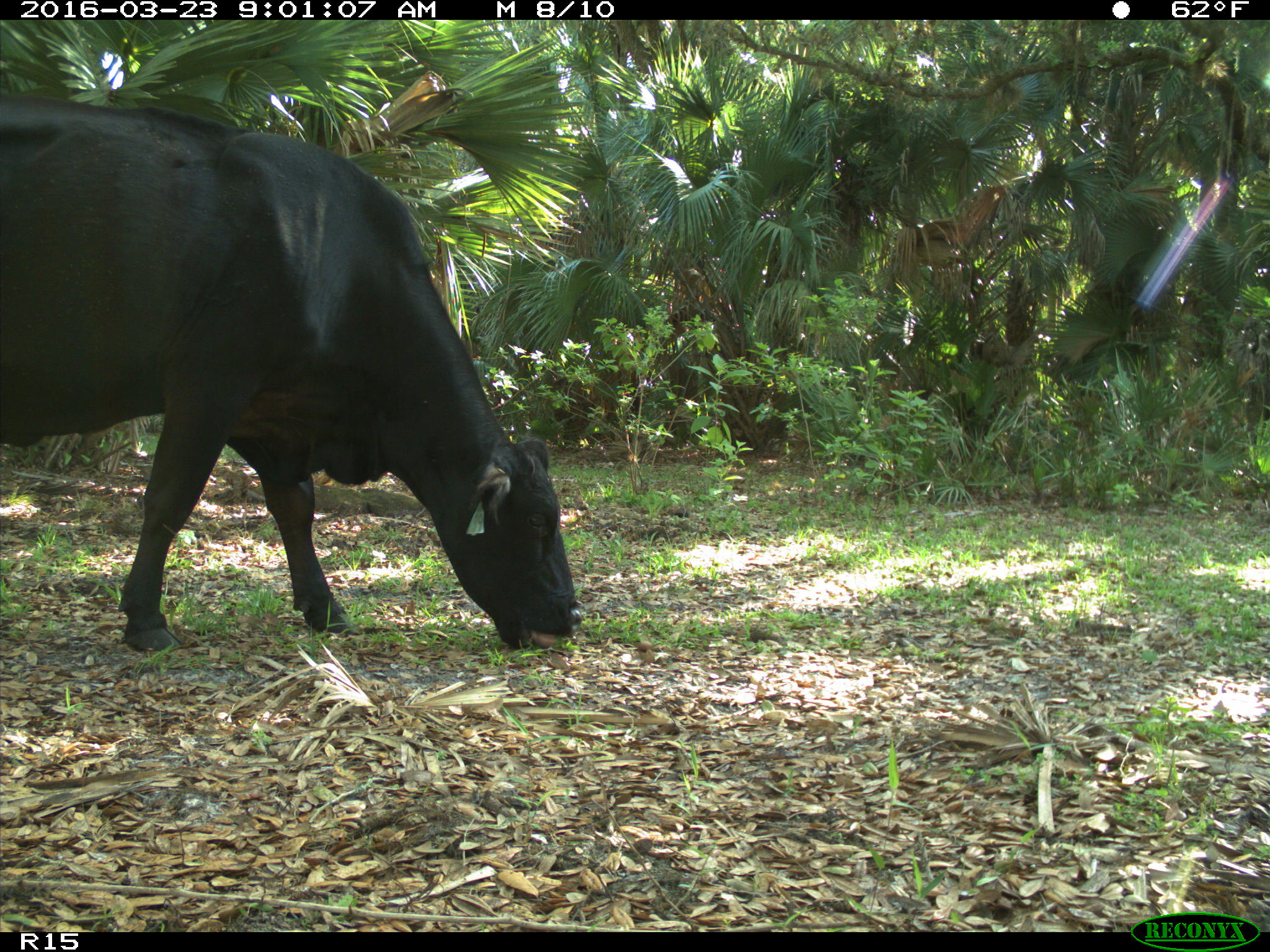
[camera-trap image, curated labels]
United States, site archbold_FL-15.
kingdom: Animalia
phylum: Chordata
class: Mammalia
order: Artiodactyla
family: Bovidae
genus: Bos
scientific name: Bos taurus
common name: domestic cow